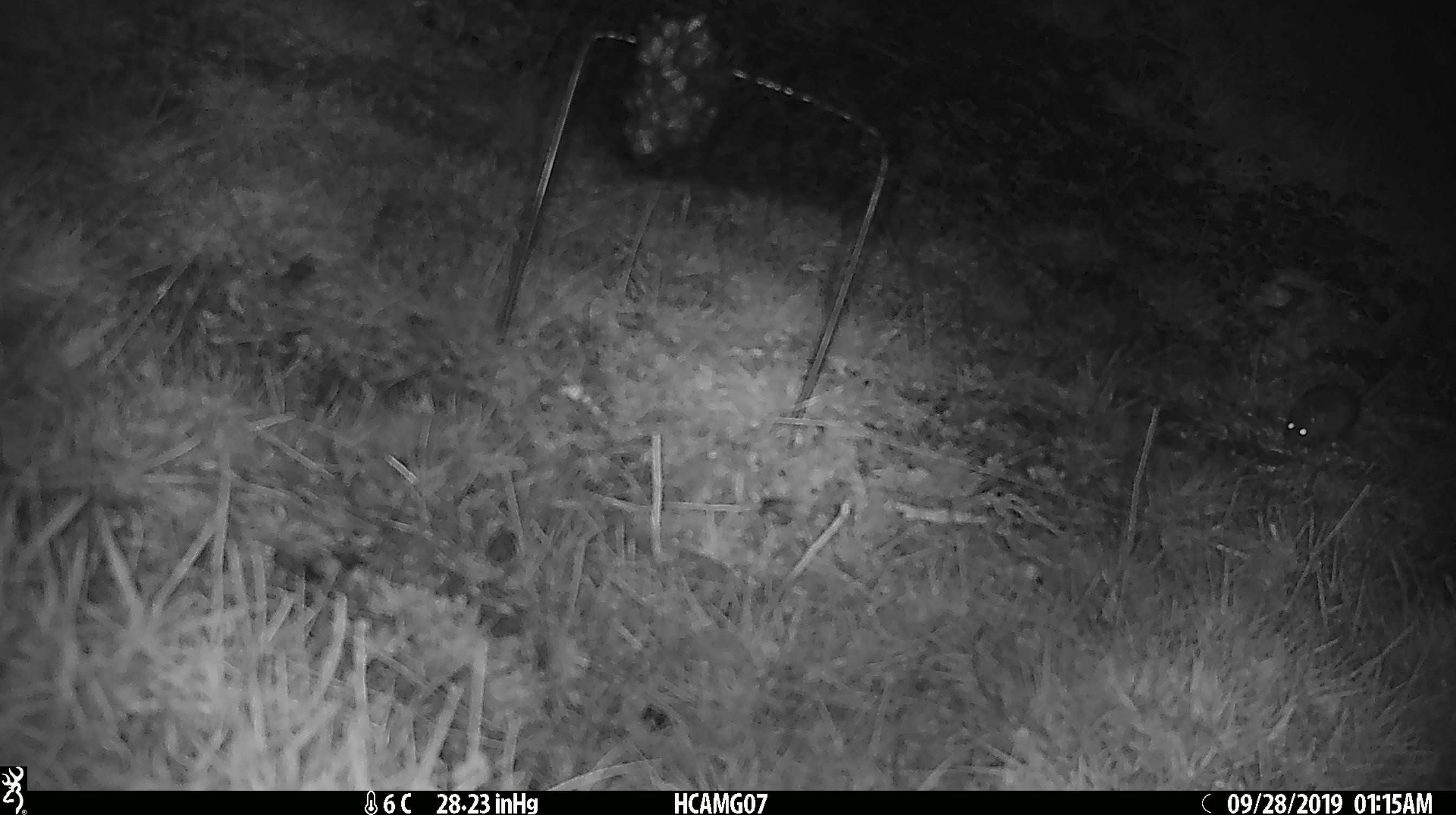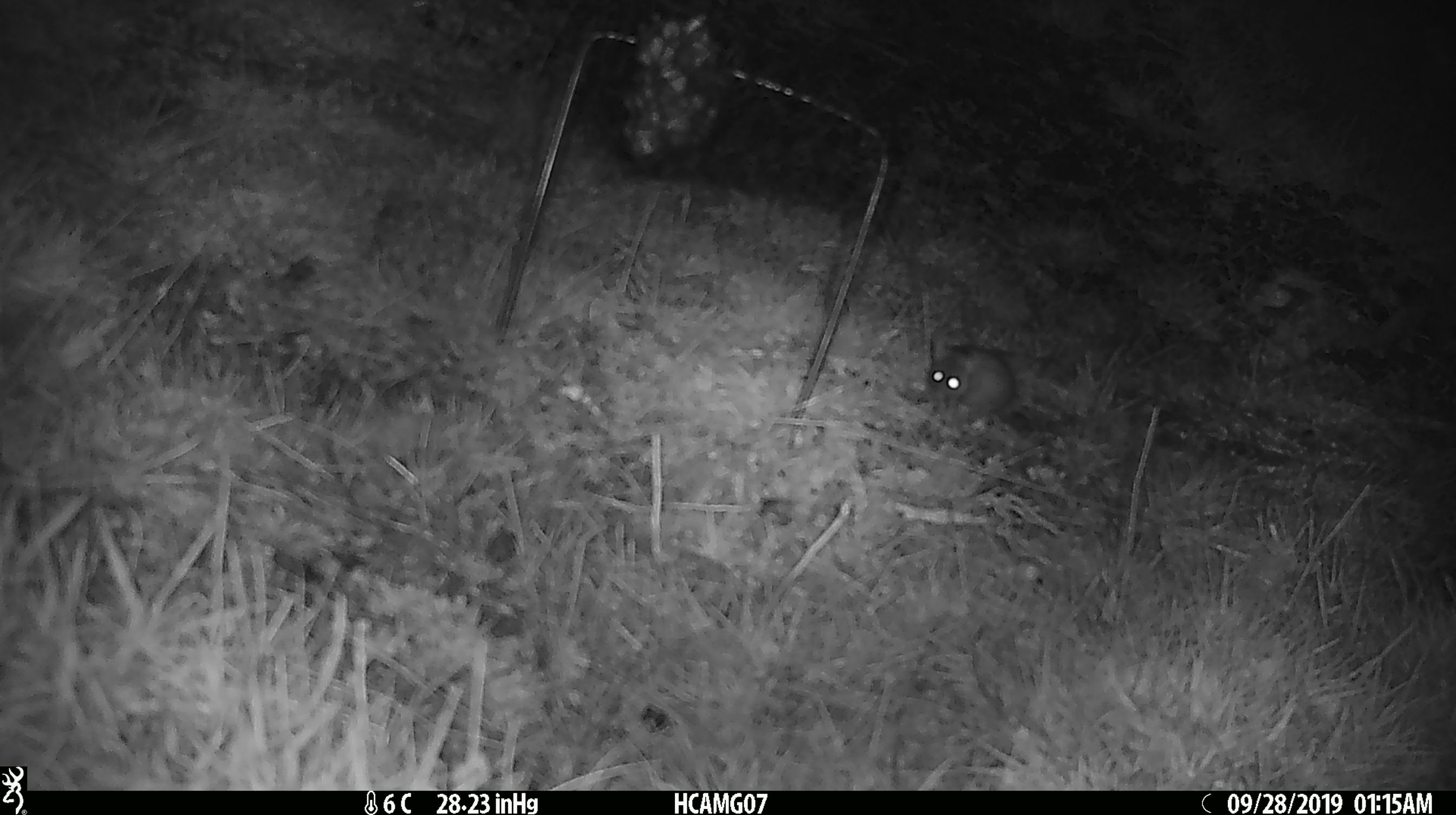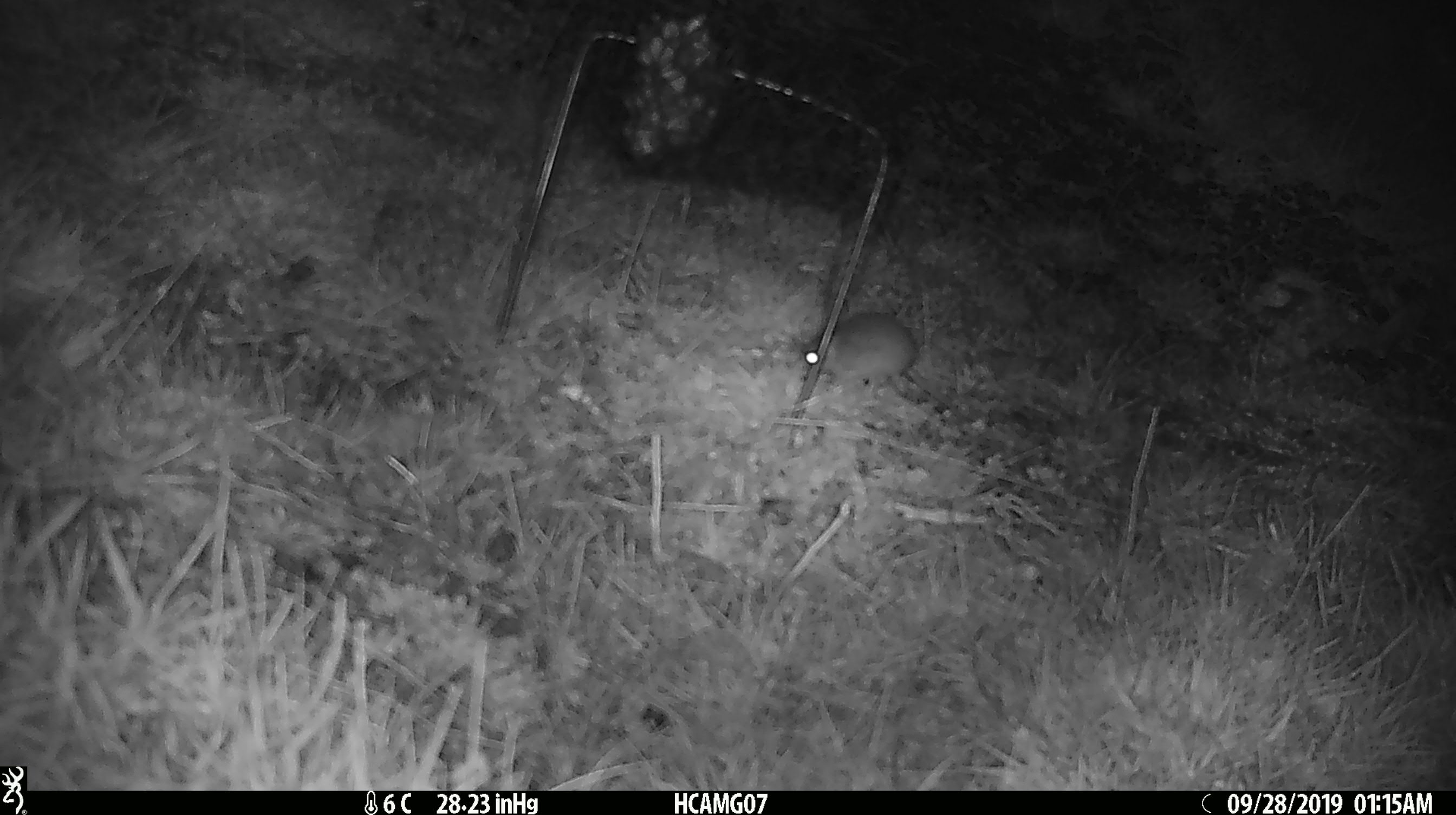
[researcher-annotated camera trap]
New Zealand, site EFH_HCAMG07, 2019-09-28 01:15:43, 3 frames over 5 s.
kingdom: Animalia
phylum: Chordata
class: Mammalia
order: Rodentia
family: Muridae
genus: Mus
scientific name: Mus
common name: mouse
Mouse (Mus).